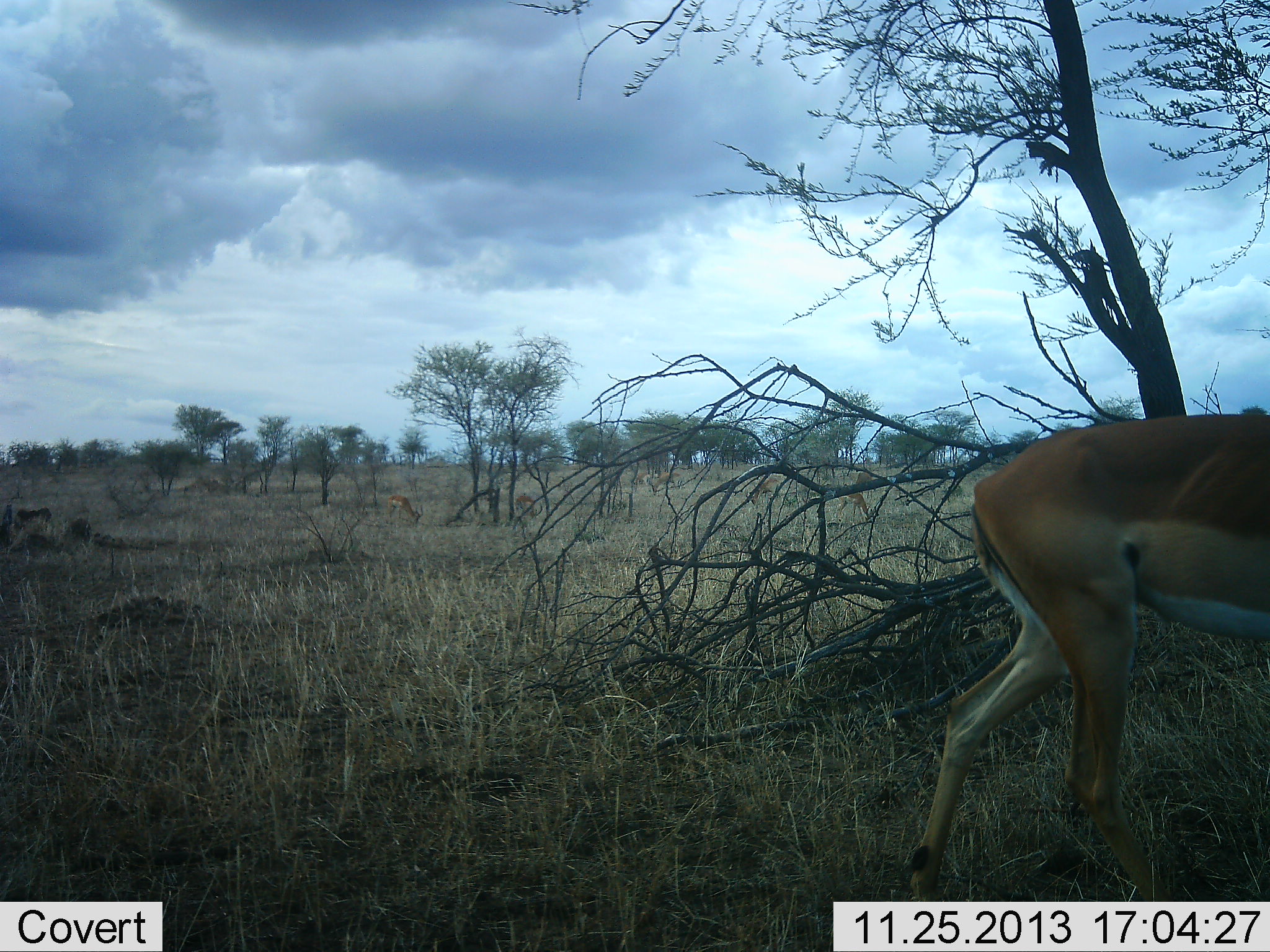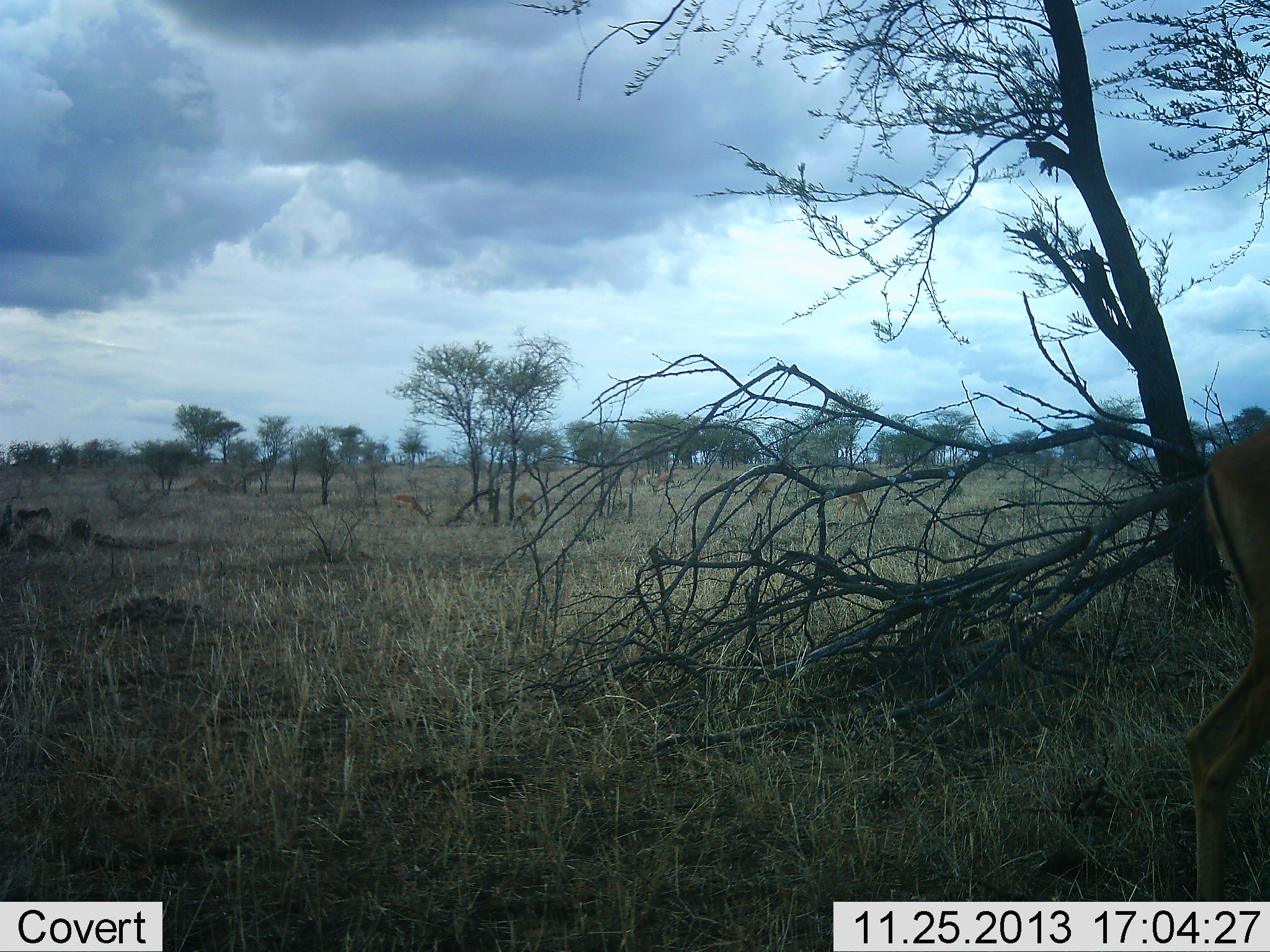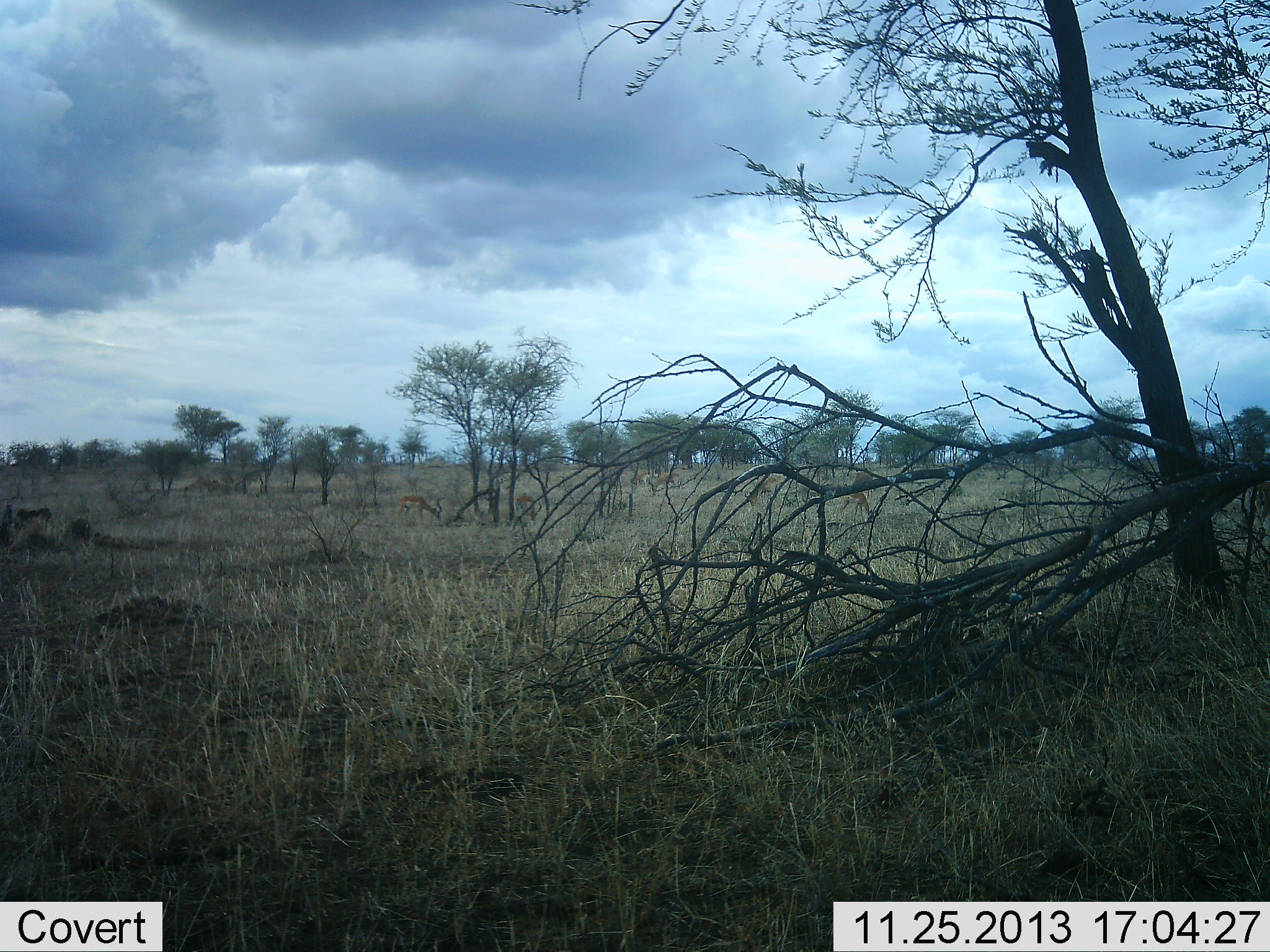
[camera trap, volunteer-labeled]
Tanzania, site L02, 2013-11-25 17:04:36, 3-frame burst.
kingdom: Animalia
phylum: Chordata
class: Mammalia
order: Artiodactyla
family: Bovidae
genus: Aepyceros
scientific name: Aepyceros melampus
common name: impala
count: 5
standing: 27%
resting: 0%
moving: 82%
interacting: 0%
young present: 0%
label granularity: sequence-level